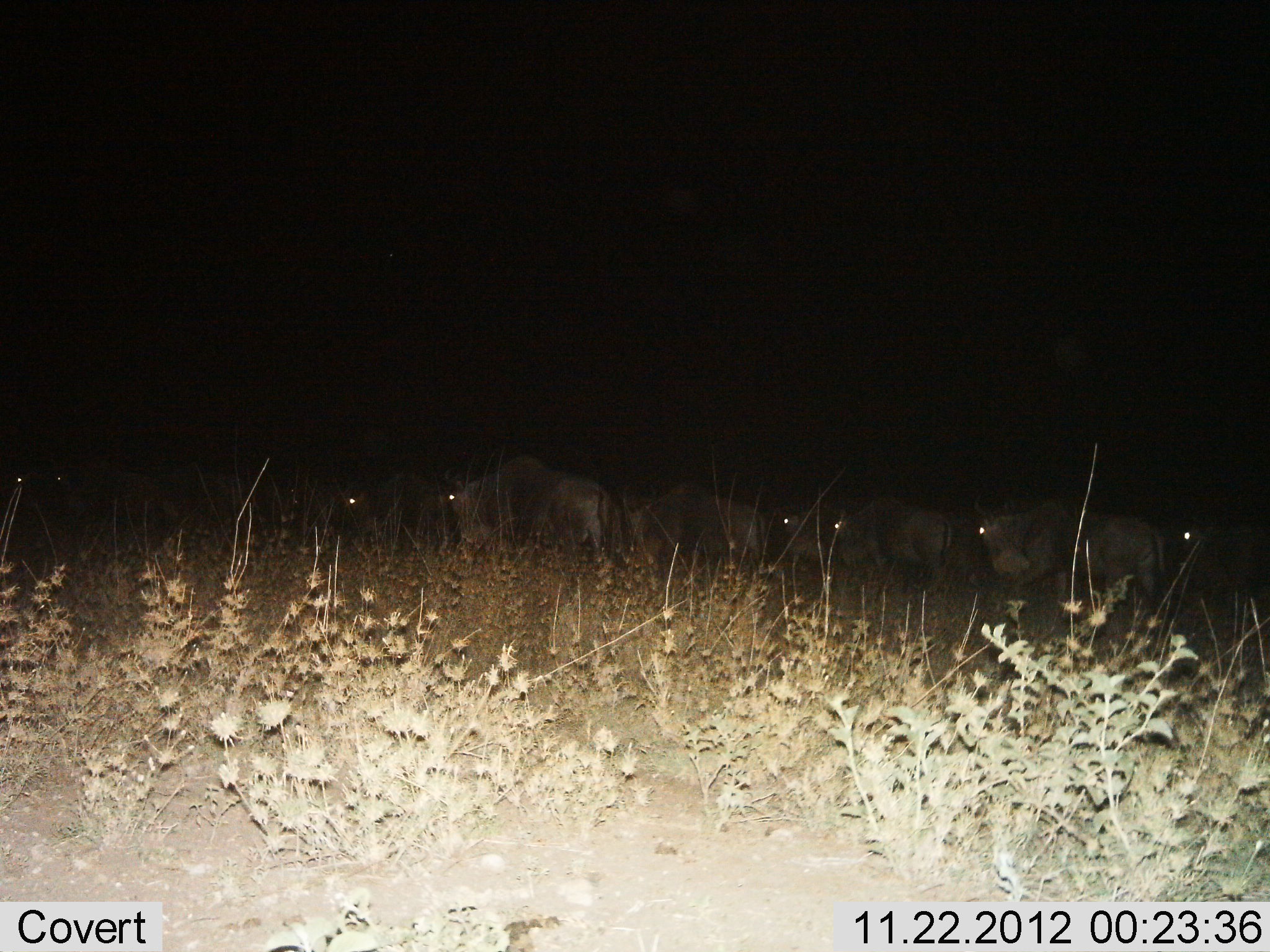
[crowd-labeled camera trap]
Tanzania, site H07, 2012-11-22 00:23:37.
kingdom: Animalia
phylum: Chordata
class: Mammalia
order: Artiodactyla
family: Bovidae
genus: Connochaetes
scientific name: Connochaetes taurinus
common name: blue wildebeest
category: wildebeest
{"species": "wildebeest (blue wildebeest) (Connochaetes taurinus)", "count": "11-50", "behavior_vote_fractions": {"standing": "40%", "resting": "0%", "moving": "70%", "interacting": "0%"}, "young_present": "0%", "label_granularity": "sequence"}